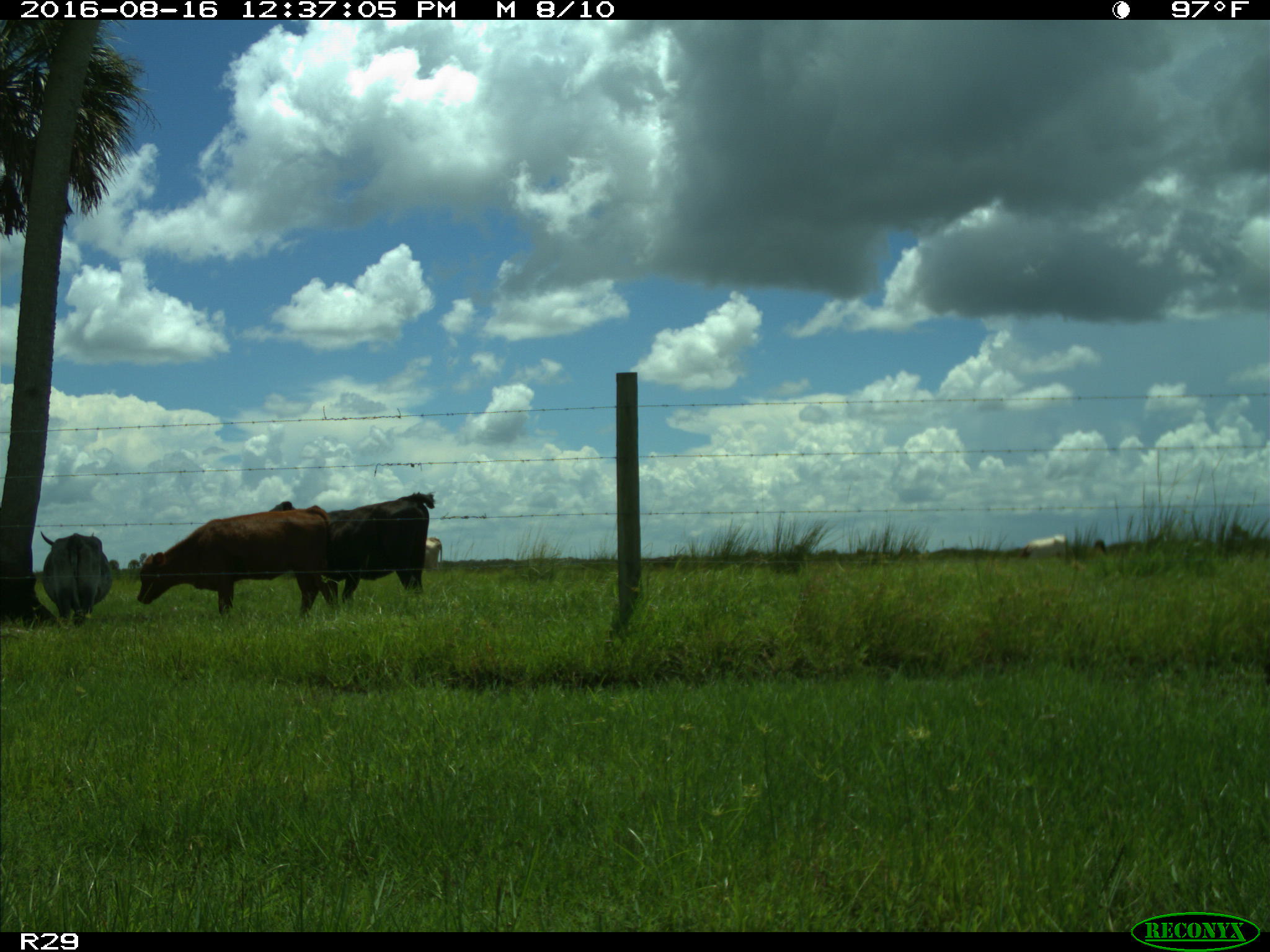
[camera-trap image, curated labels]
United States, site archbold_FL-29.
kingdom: Animalia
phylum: Chordata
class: Mammalia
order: Artiodactyla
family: Bovidae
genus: Bos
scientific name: Bos taurus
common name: domestic cow